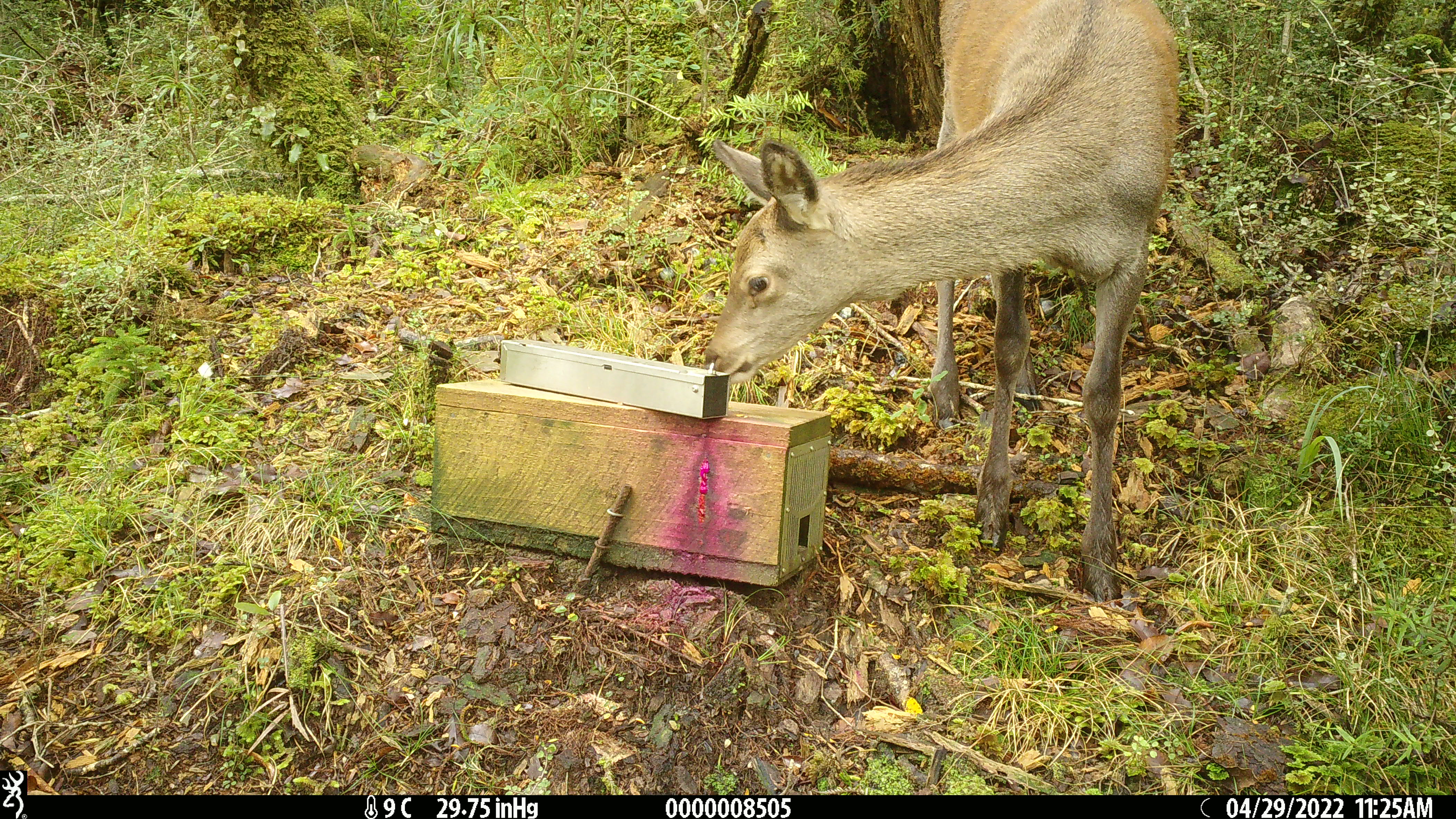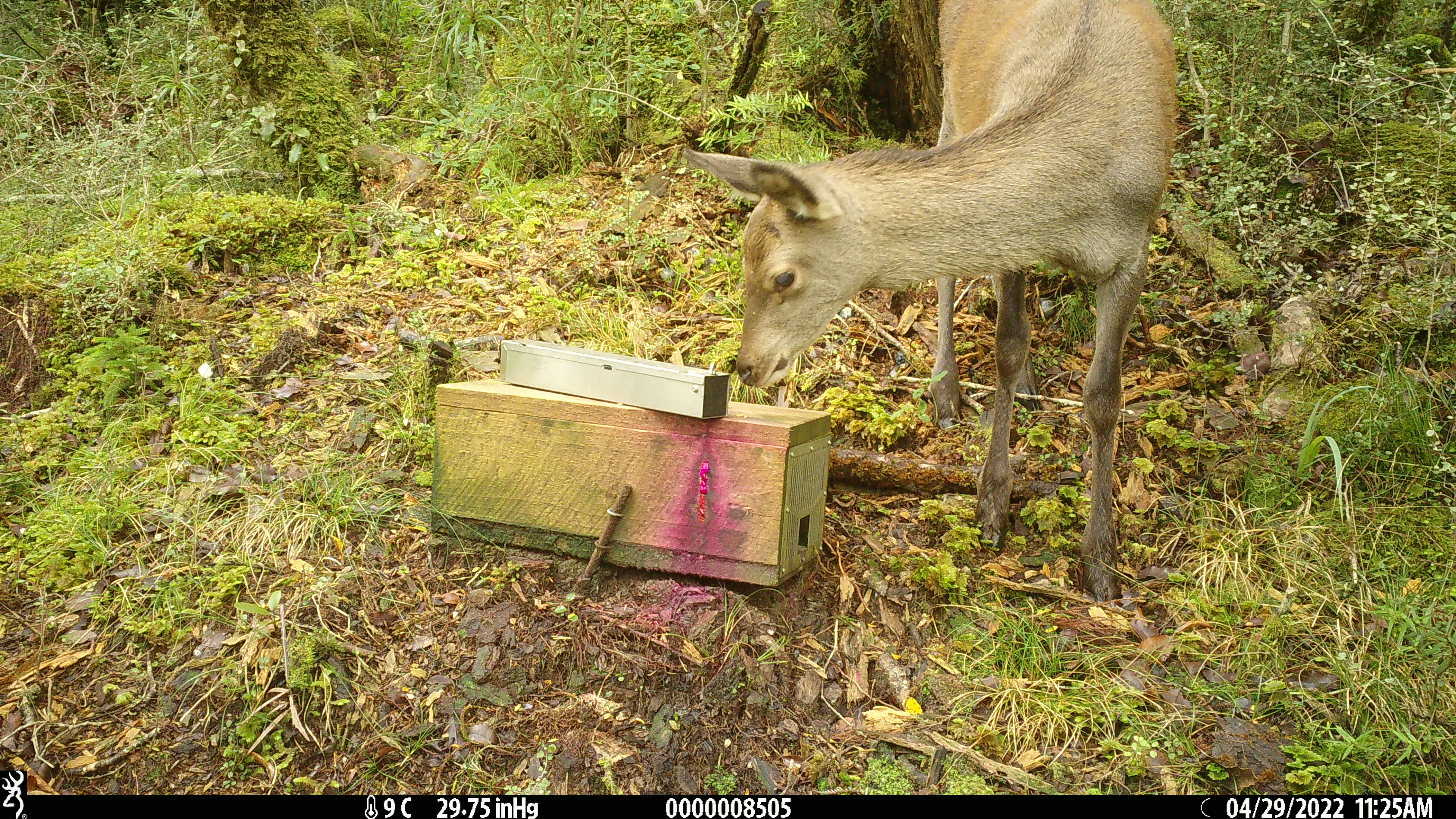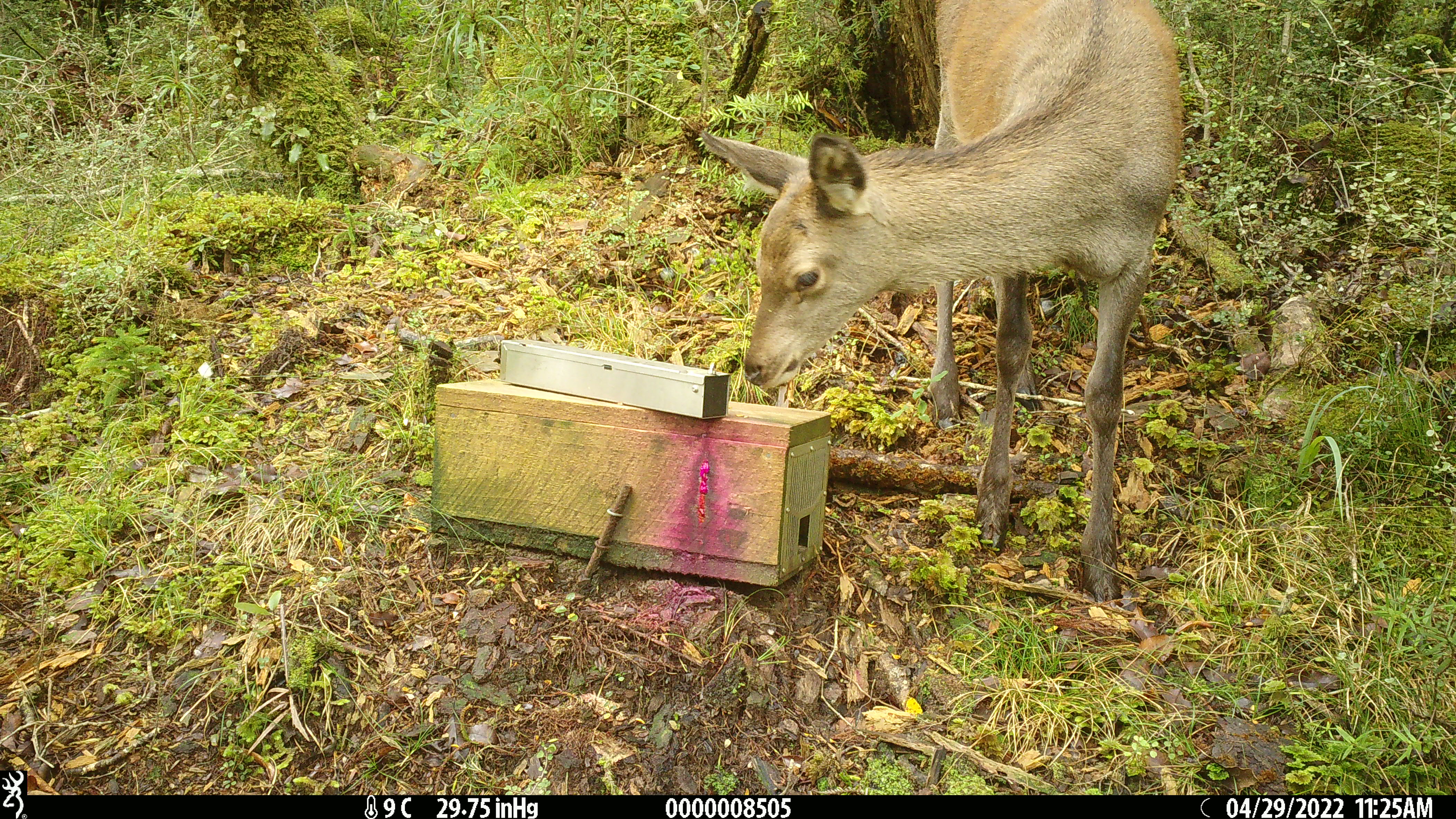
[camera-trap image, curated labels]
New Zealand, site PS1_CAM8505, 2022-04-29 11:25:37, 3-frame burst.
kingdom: Animalia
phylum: Chordata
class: Mammalia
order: Artiodactyla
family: Cervidae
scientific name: Cervidae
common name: deer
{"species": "deer (Cervidae)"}